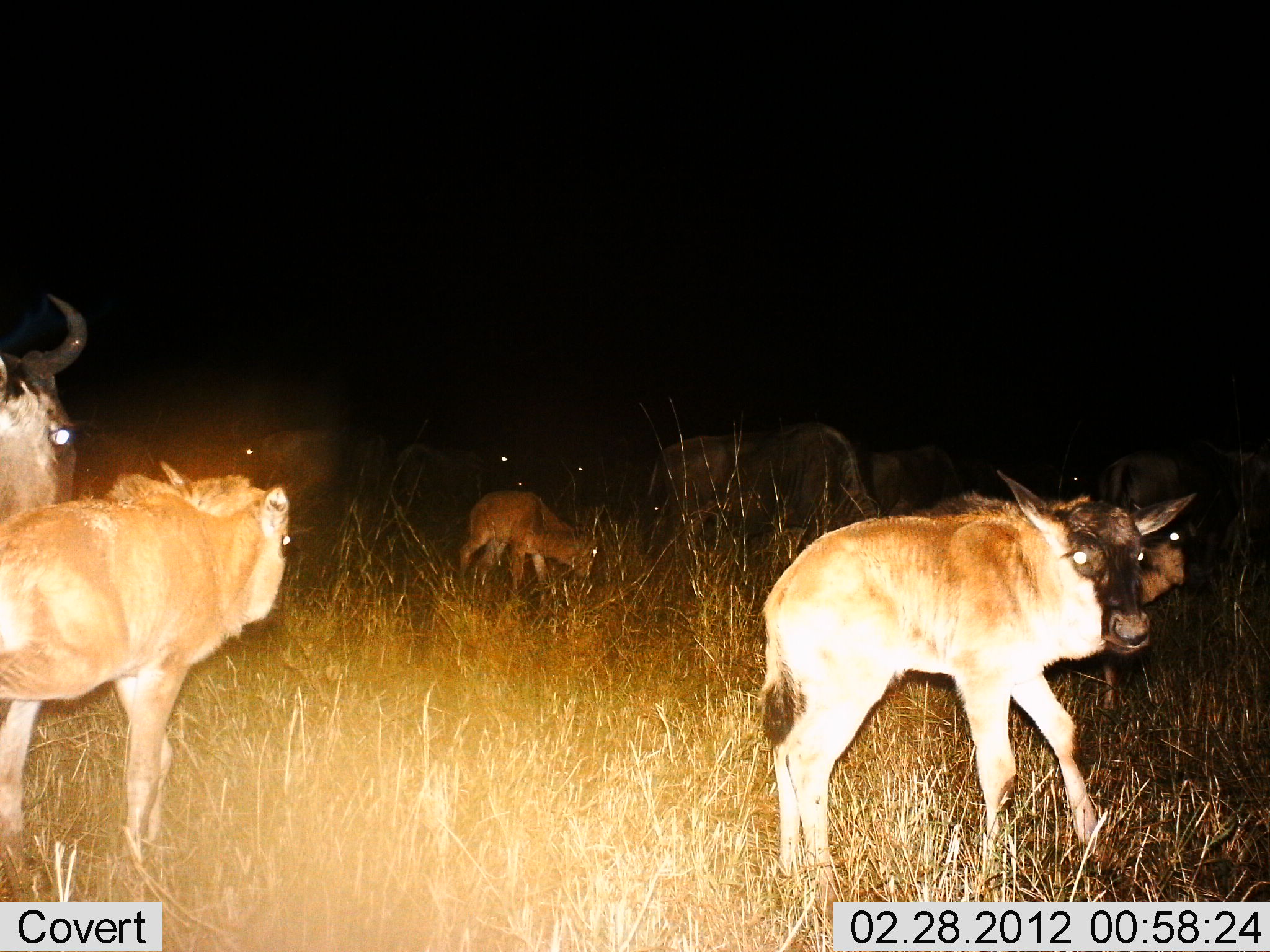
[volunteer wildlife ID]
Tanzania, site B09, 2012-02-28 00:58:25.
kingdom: Animalia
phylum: Chordata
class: Mammalia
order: Artiodactyla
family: Bovidae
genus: Connochaetes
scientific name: Connochaetes taurinus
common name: blue wildebeest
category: wildebeest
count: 7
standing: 65%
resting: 6%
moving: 41%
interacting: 12%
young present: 65%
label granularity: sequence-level